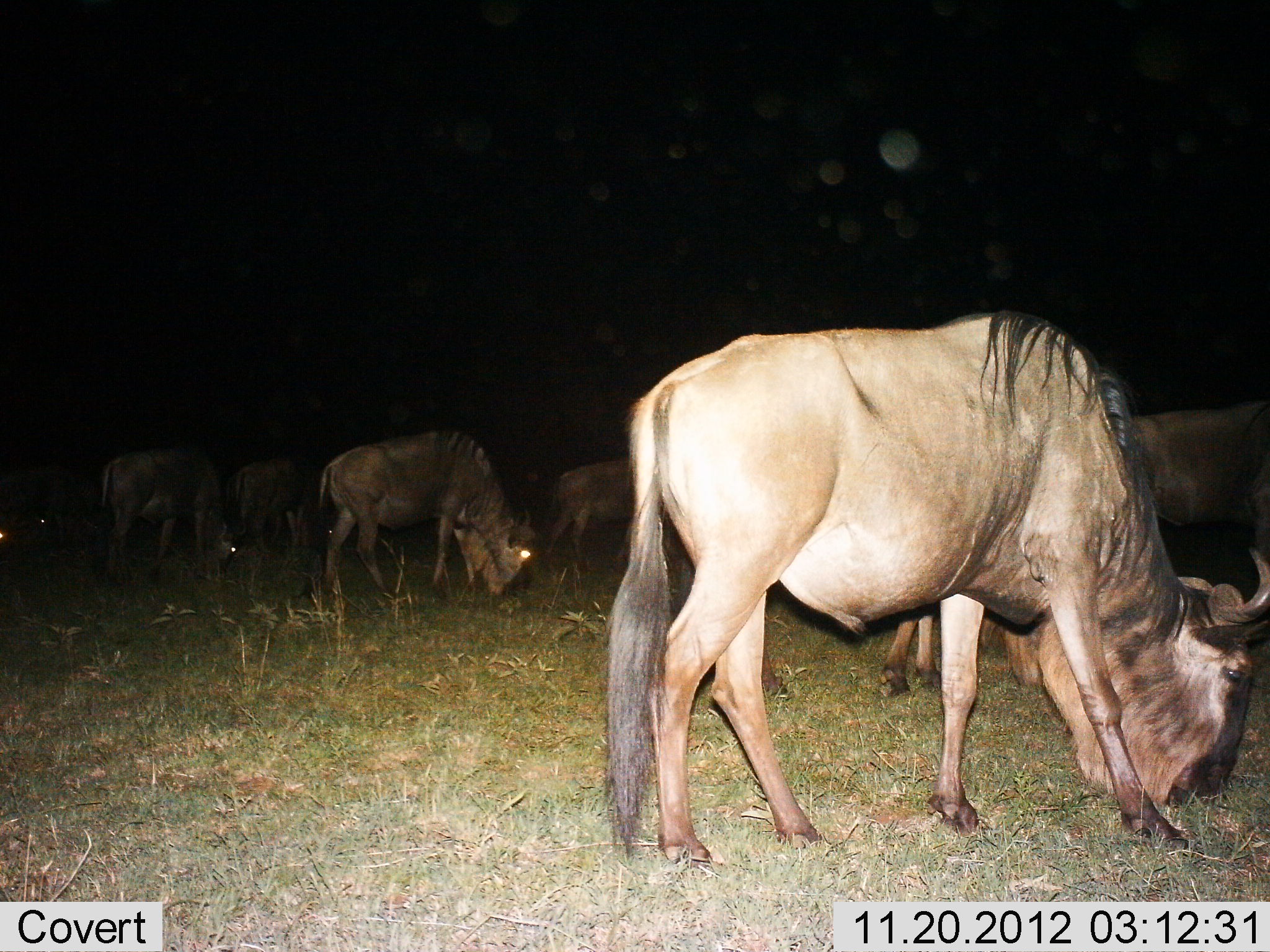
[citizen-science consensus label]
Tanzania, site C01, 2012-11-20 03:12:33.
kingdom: Animalia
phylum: Chordata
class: Mammalia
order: Artiodactyla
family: Bovidae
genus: Connochaetes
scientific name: Connochaetes taurinus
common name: blue wildebeest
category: wildebeest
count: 8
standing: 28%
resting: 0%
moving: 6%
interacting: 0%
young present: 0%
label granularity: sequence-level